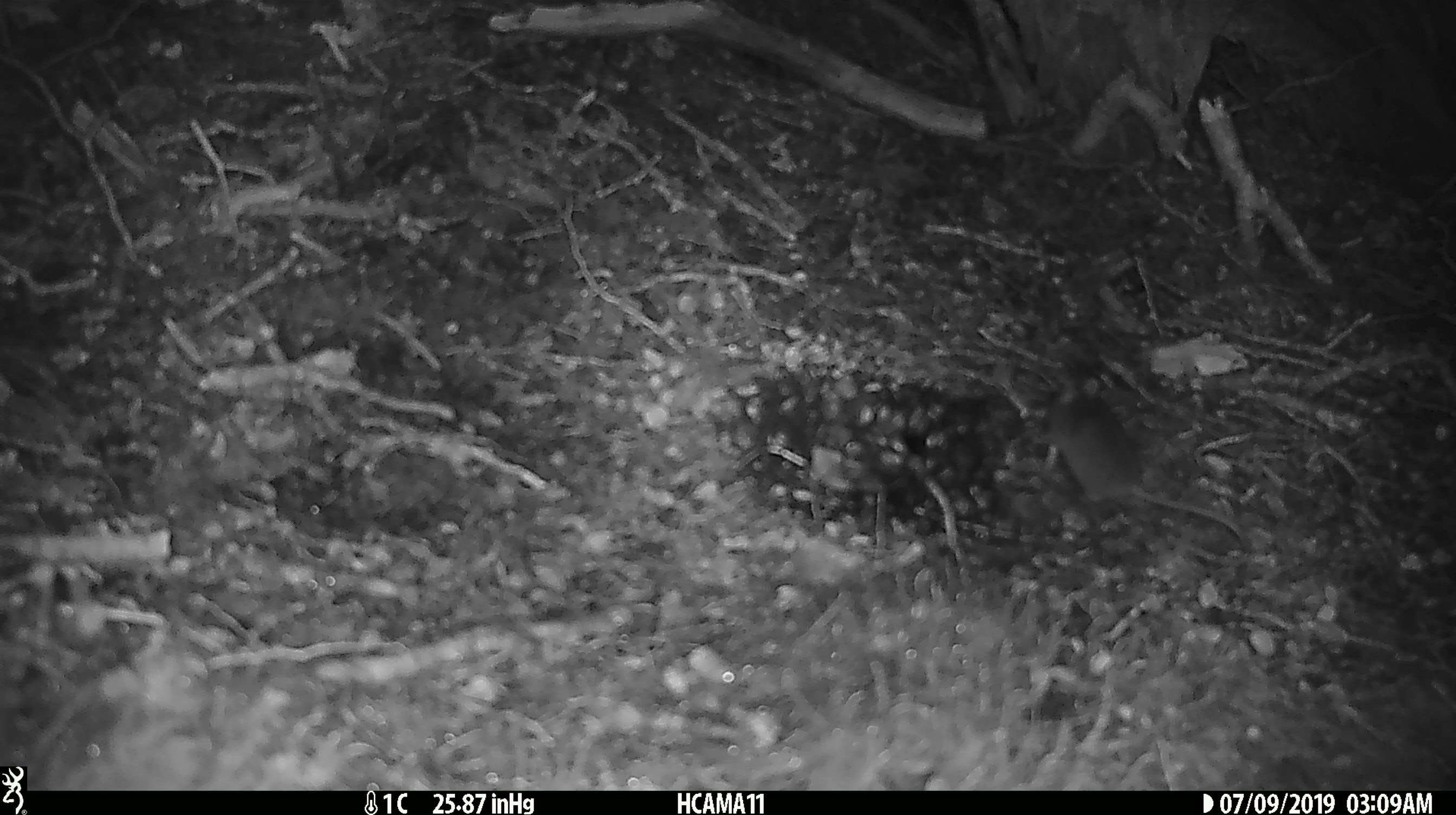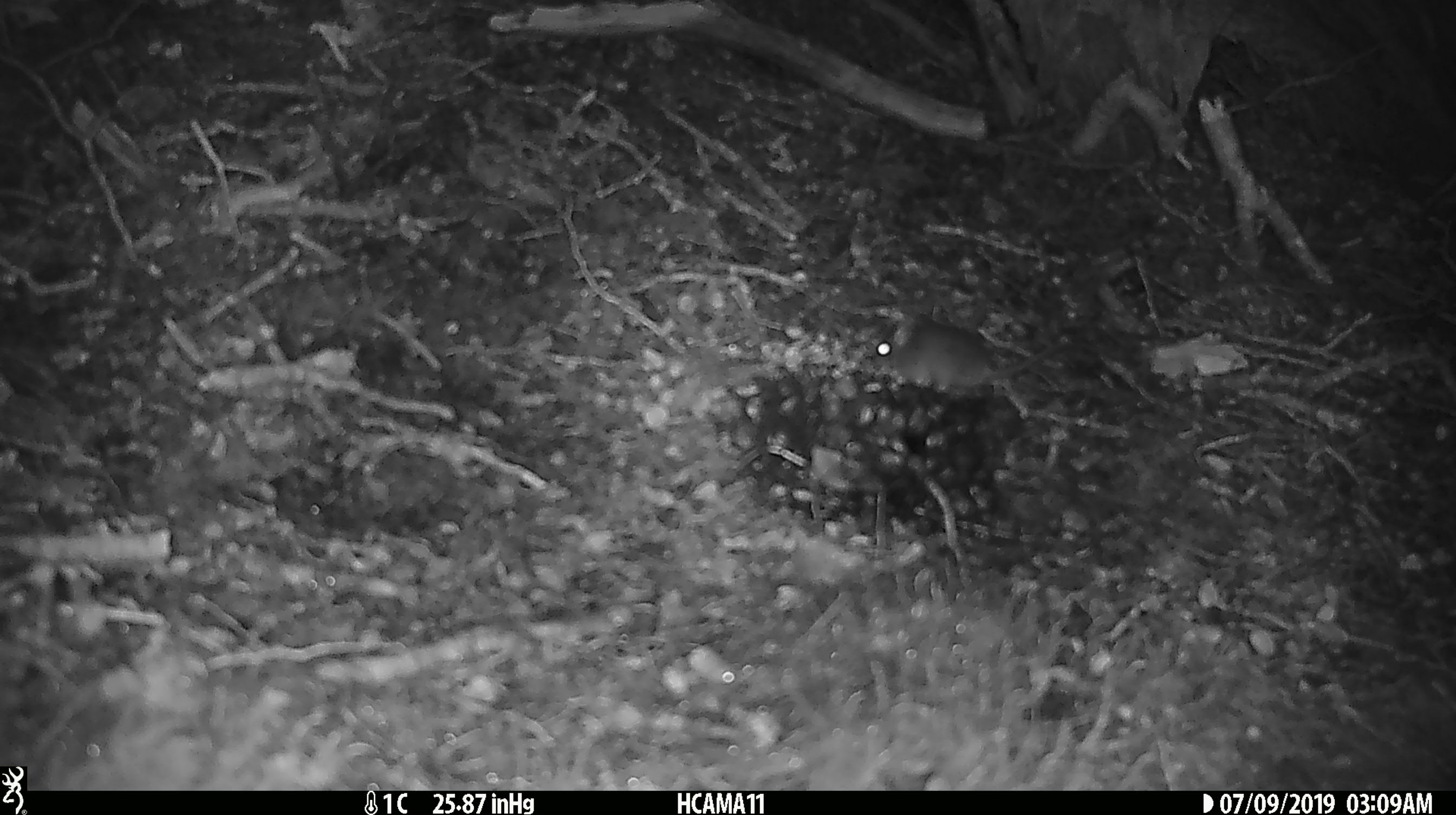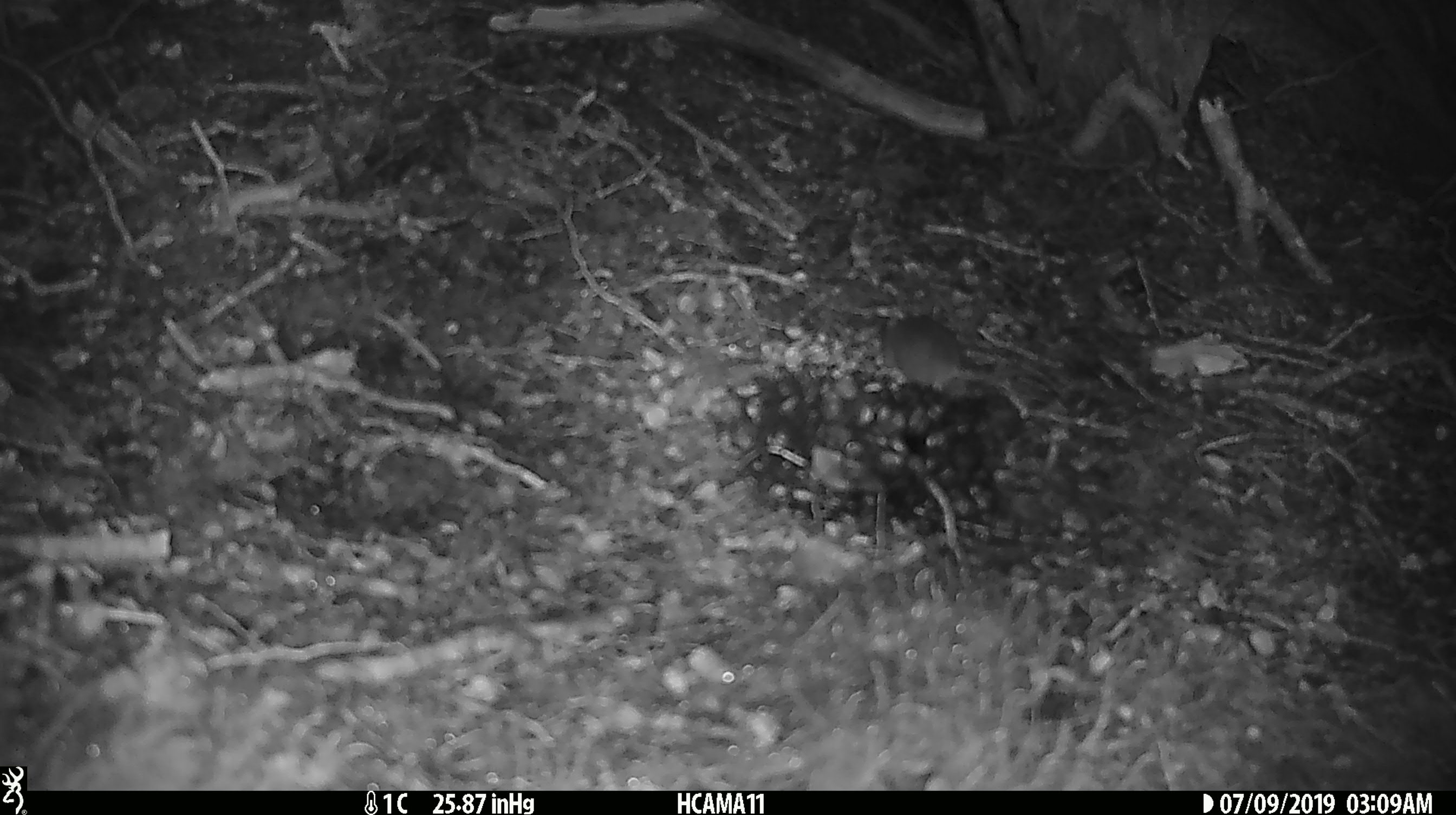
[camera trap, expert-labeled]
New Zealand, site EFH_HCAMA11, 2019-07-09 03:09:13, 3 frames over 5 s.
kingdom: Animalia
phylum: Chordata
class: Mammalia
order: Rodentia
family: Muridae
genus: Mus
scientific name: Mus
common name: mouse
Mouse (Mus).